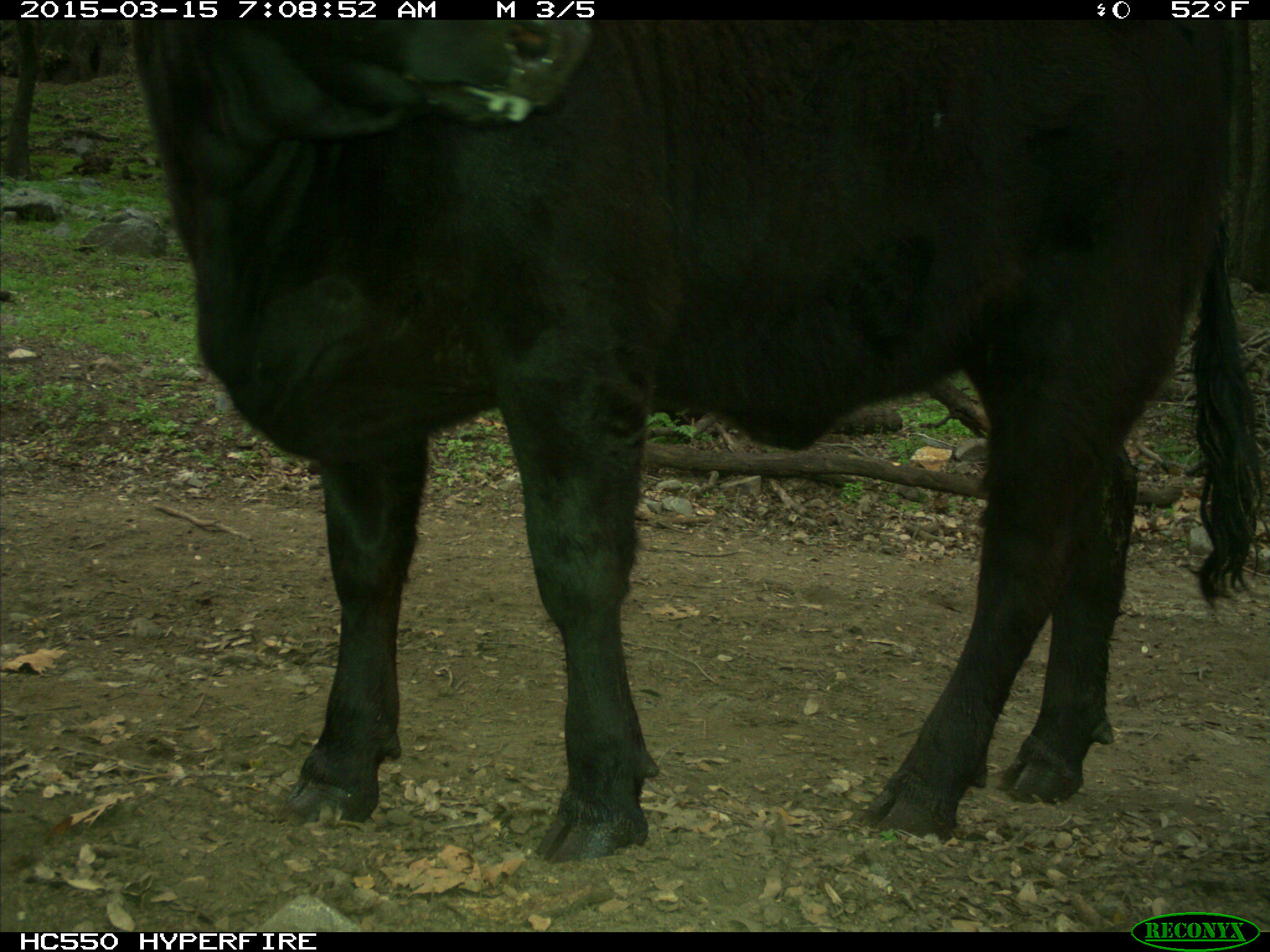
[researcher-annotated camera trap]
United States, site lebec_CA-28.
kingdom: Animalia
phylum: Chordata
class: Mammalia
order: Artiodactyla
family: Bovidae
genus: Bos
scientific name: Bos taurus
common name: domestic cow